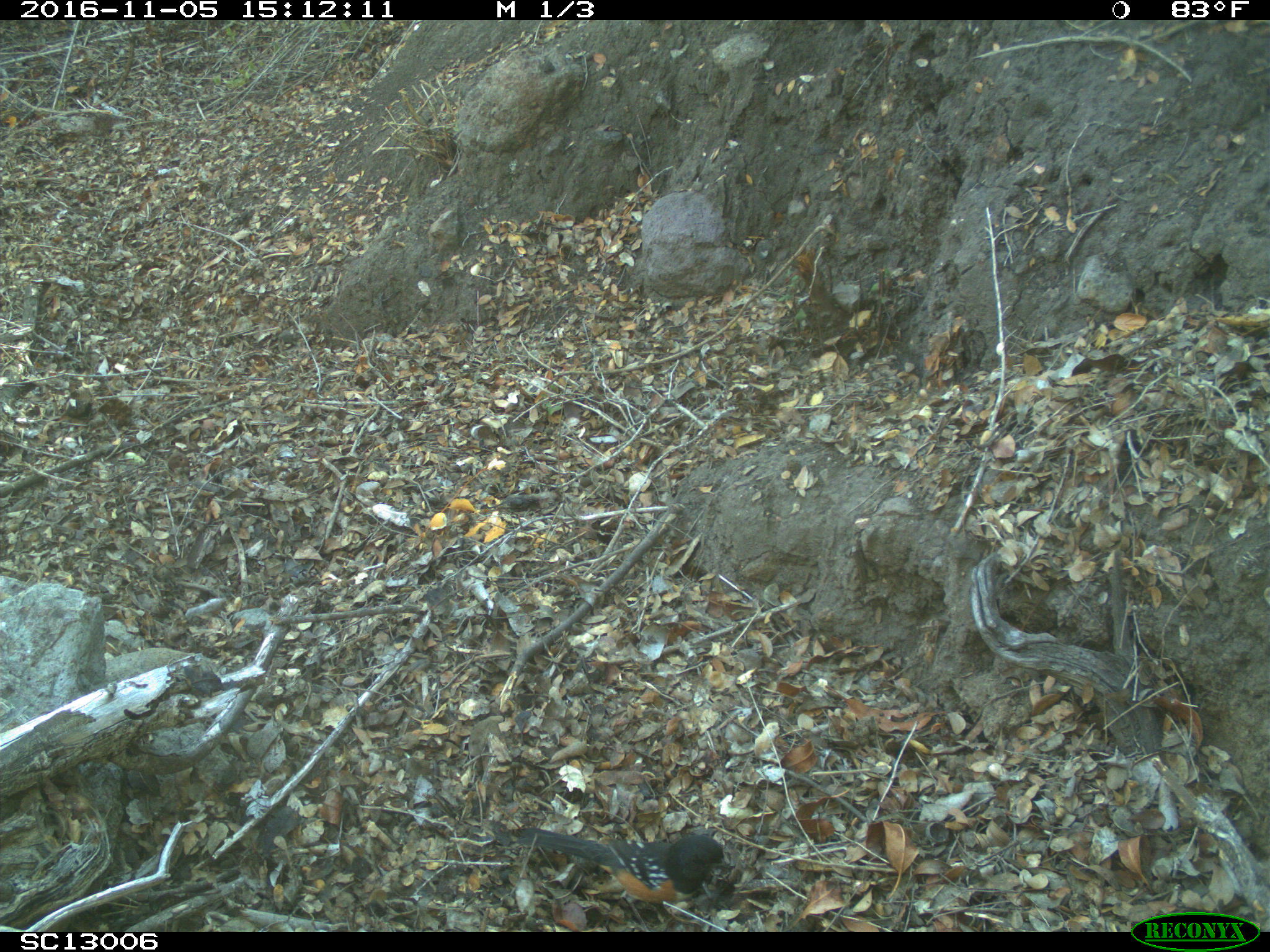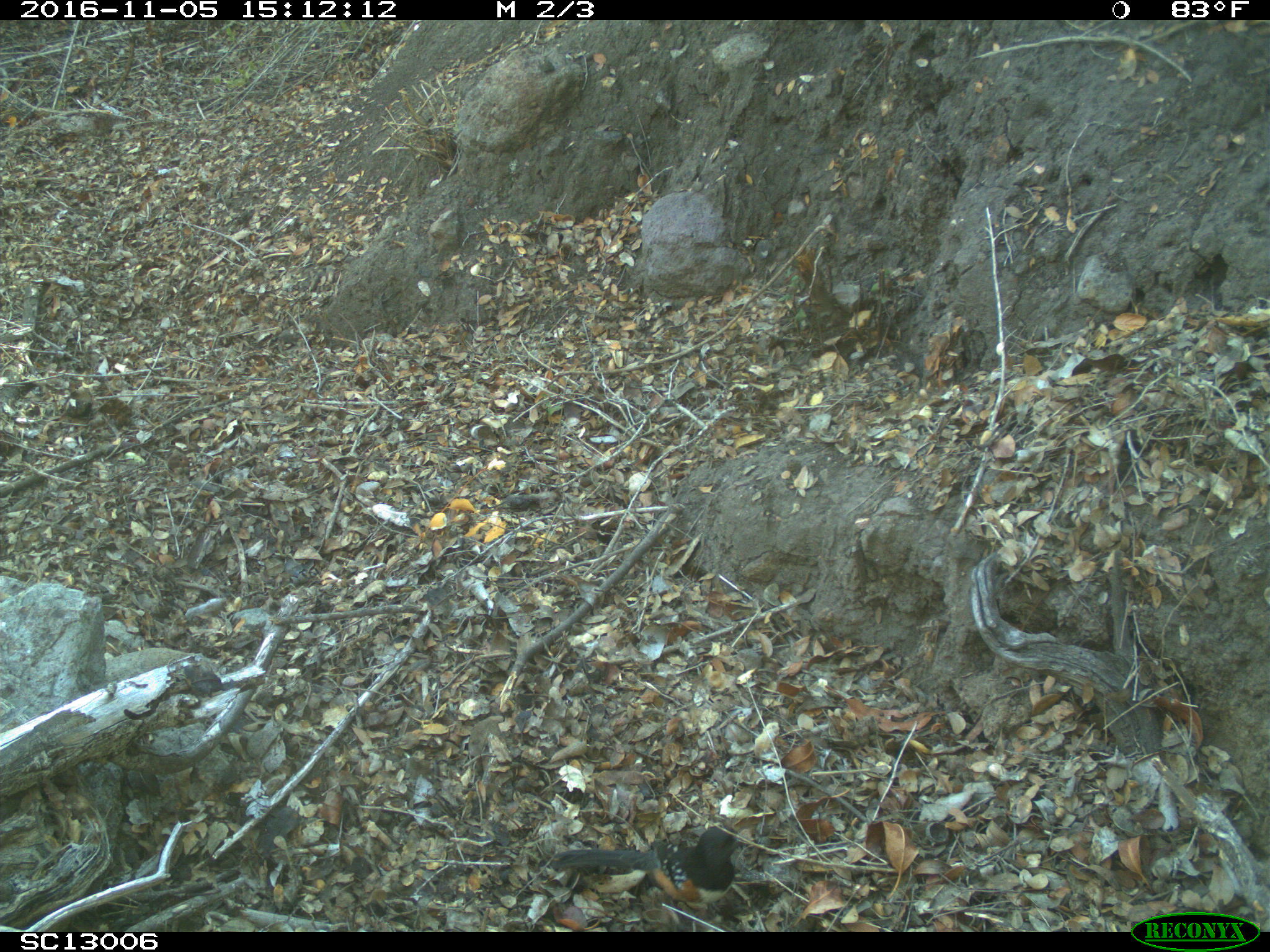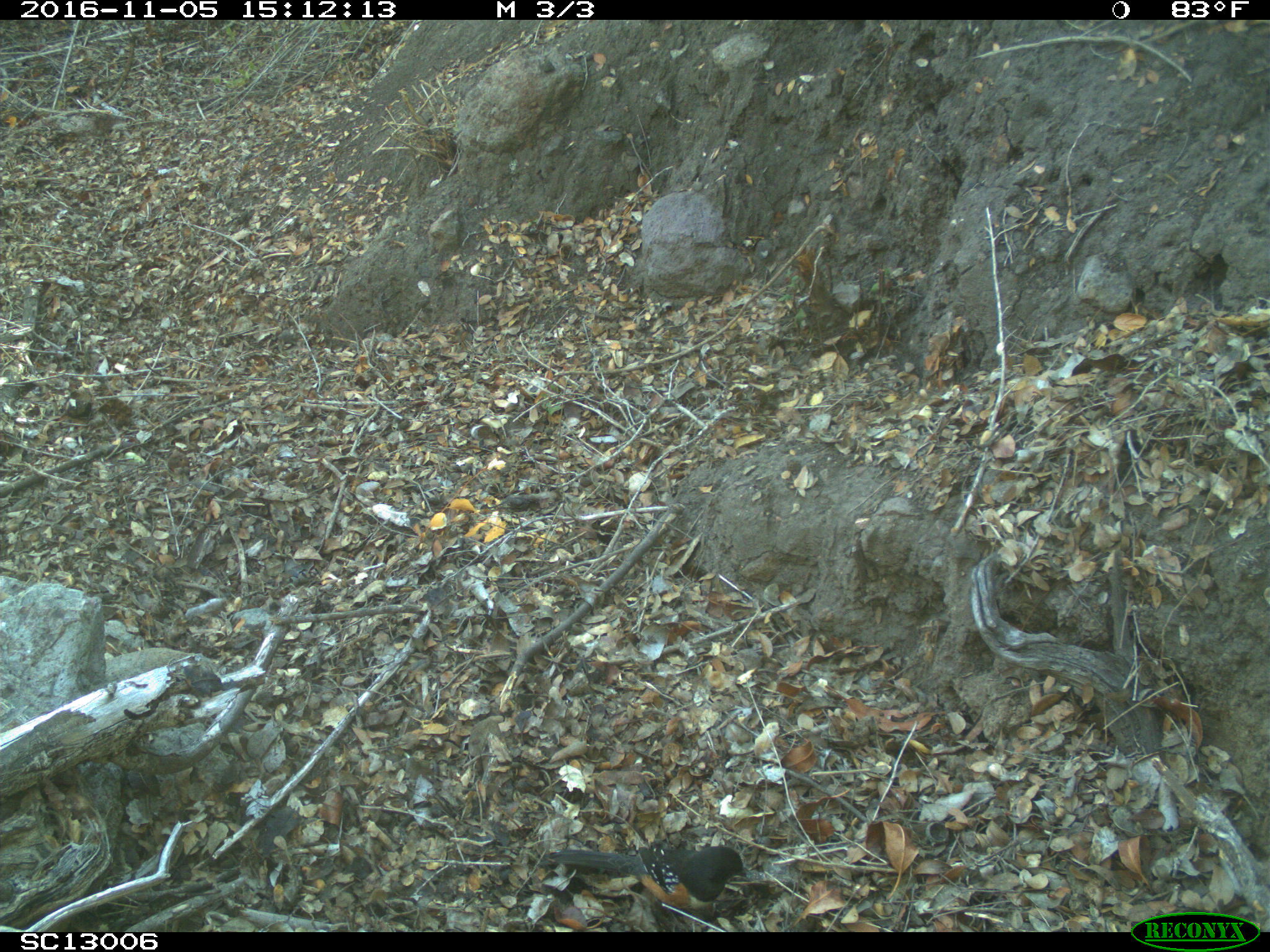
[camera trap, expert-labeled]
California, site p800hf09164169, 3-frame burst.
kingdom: Animalia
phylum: Chordata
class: Aves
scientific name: Aves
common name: bird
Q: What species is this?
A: Bird (Aves).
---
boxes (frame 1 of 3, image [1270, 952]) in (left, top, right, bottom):
bird: (508, 826, 733, 932)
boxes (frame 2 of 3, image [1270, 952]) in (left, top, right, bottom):
bird: (549, 825, 749, 923)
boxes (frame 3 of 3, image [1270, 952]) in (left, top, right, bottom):
bird: (546, 844, 746, 914)